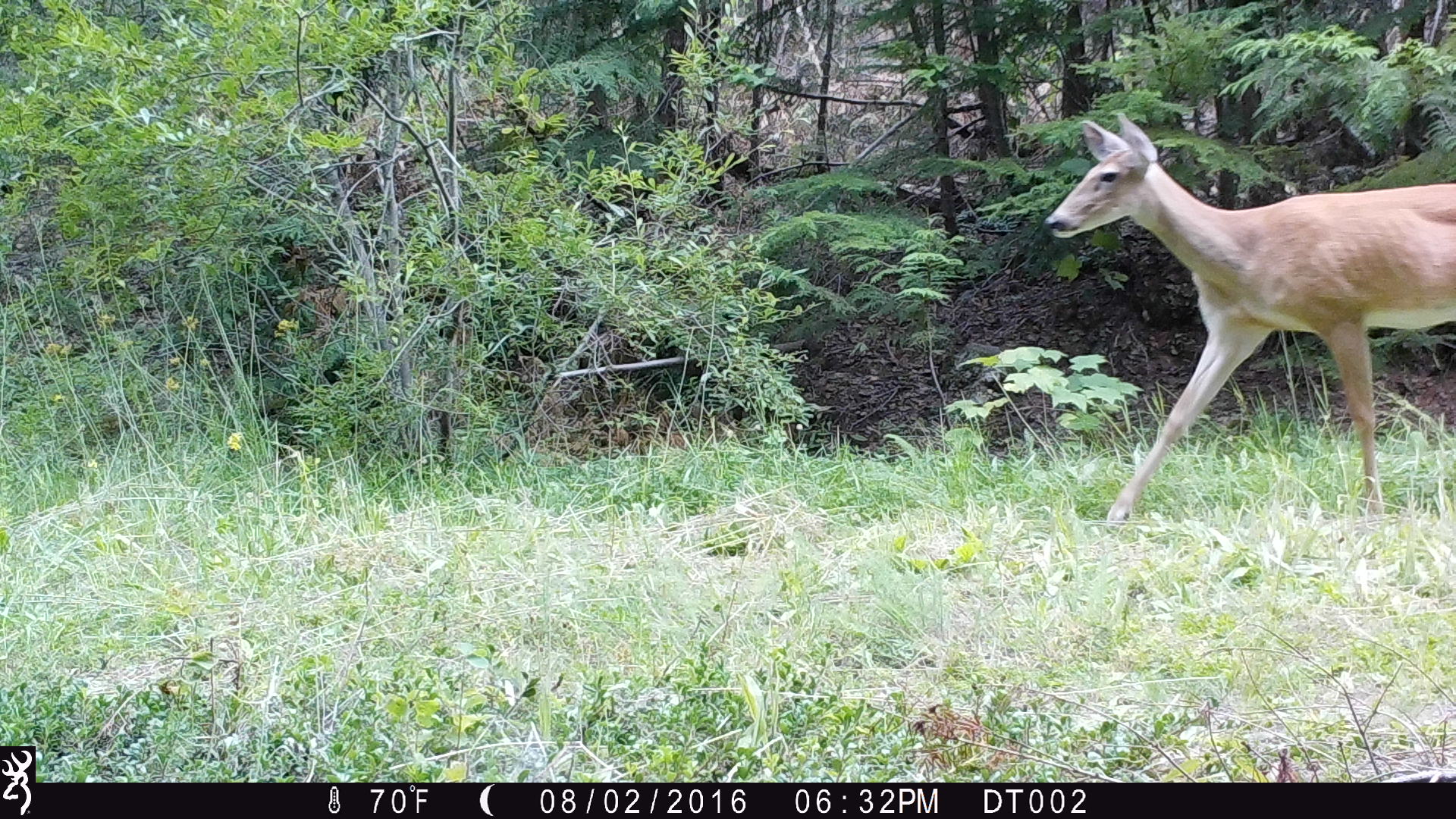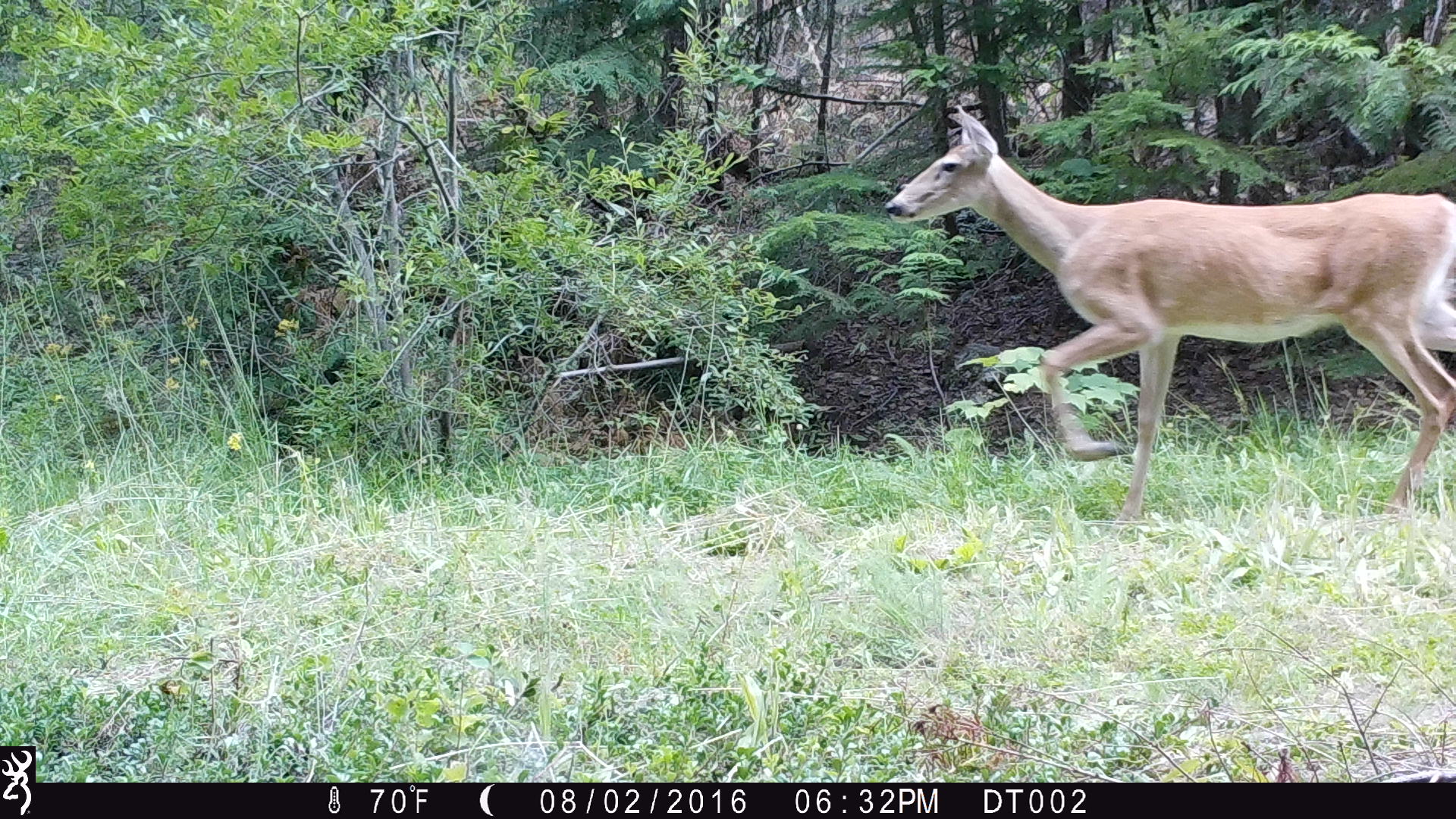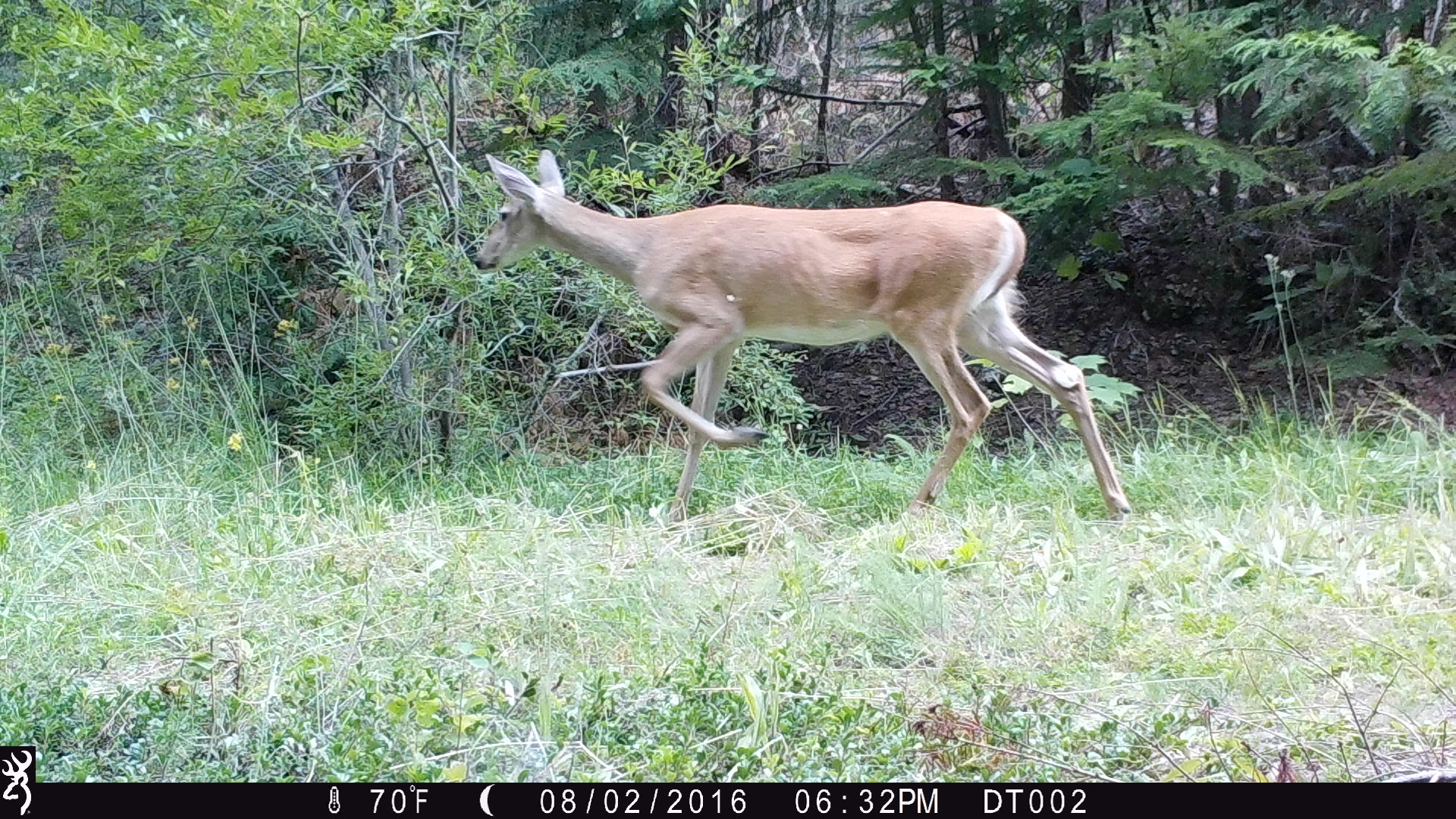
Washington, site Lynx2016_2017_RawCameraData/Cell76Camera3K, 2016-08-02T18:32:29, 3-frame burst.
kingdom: Animalia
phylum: Chordata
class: Mammalia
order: Artiodactyla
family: Cervidae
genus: Odocoileus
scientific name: Odocoileus virginianus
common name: white-tailed deer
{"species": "Odocoileus virginianus (white-tailed deer)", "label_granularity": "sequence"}